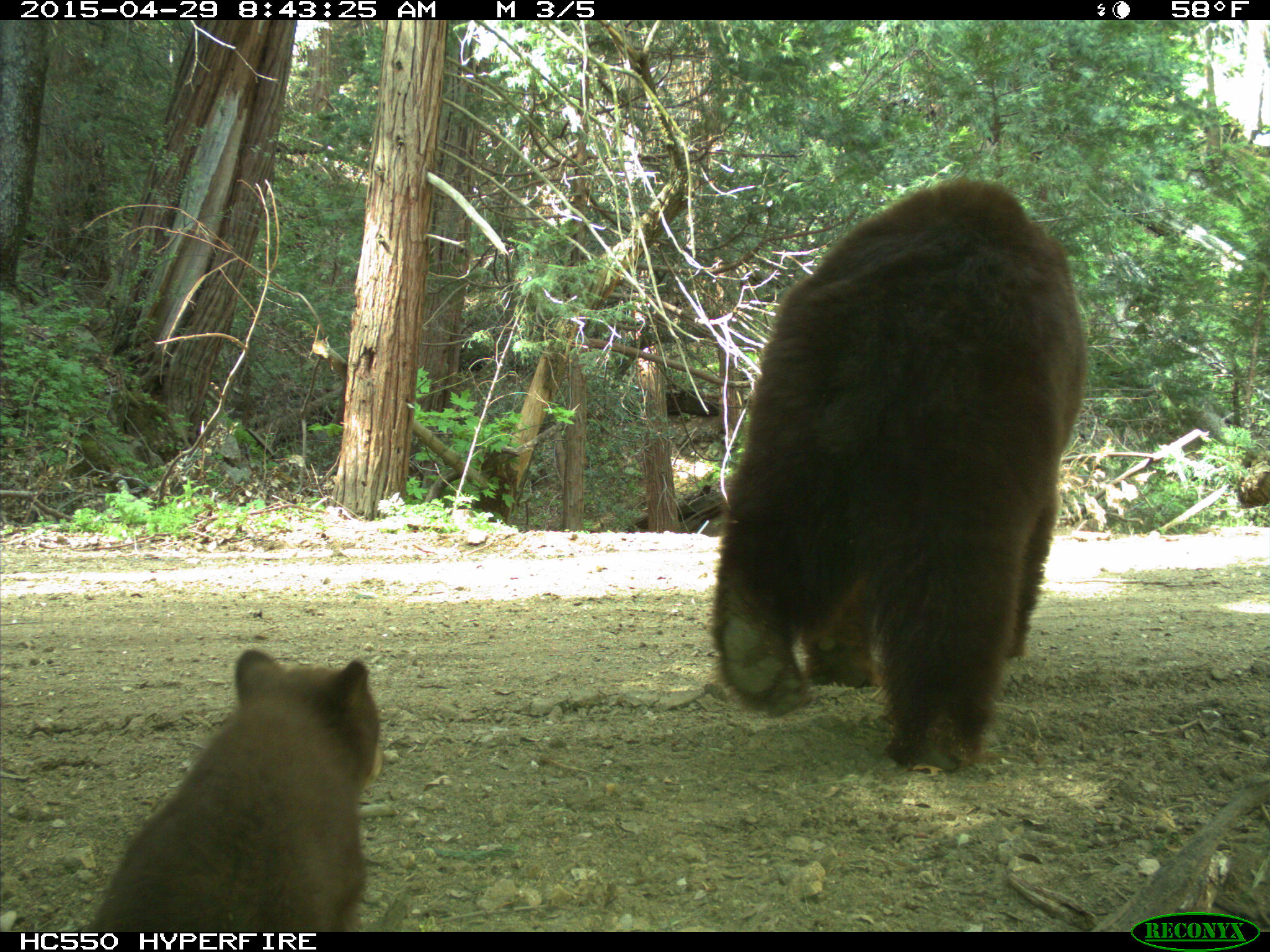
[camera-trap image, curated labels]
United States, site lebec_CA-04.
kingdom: Animalia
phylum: Chordata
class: Mammalia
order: Carnivora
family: Ursidae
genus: Ursus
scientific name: Ursus americanus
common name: american black bear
Ursus americanus (american black bear).